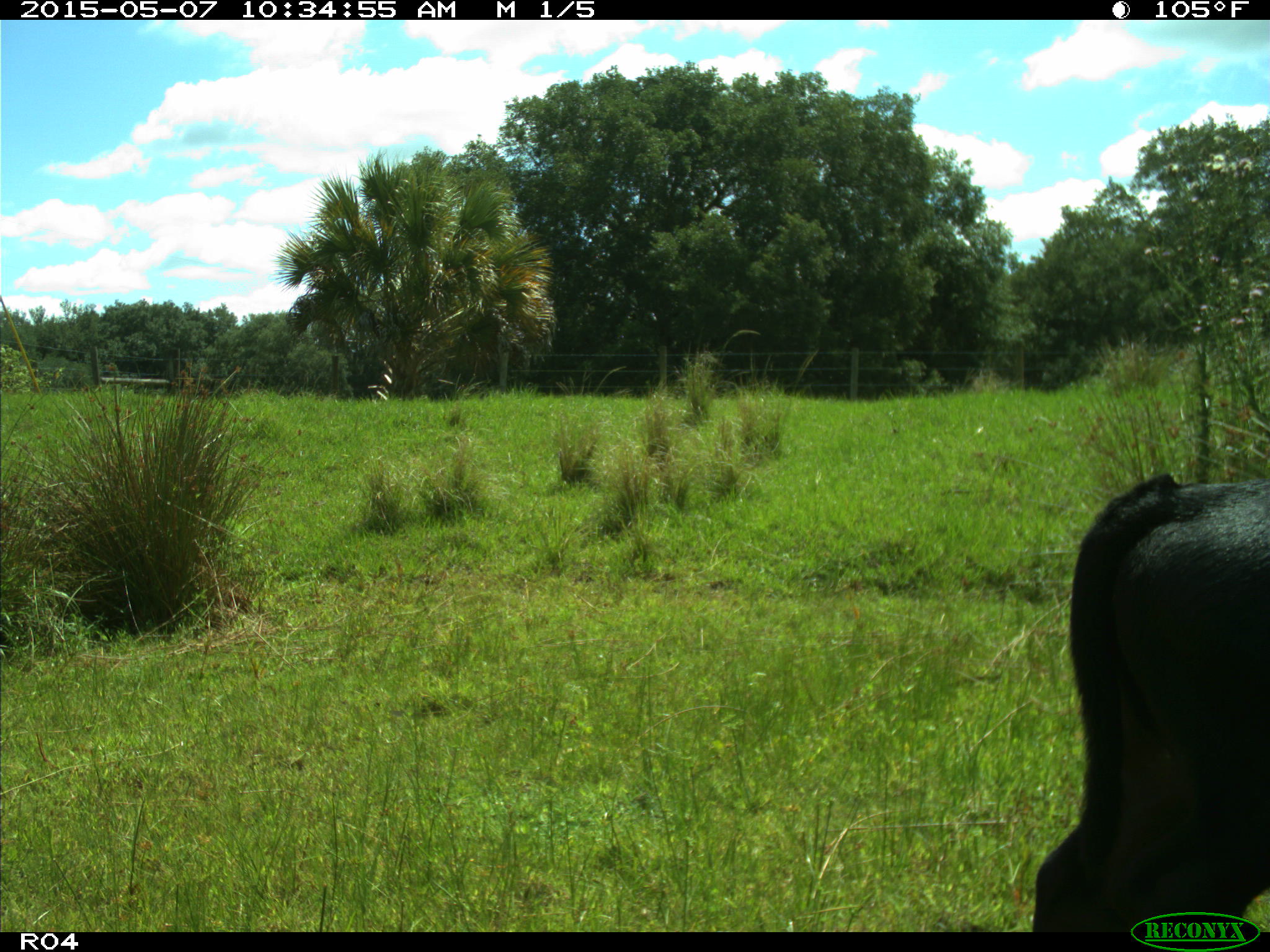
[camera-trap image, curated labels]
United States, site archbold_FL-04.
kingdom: Animalia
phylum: Chordata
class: Mammalia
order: Artiodactyla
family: Bovidae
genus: Bos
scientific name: Bos taurus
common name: domestic cow